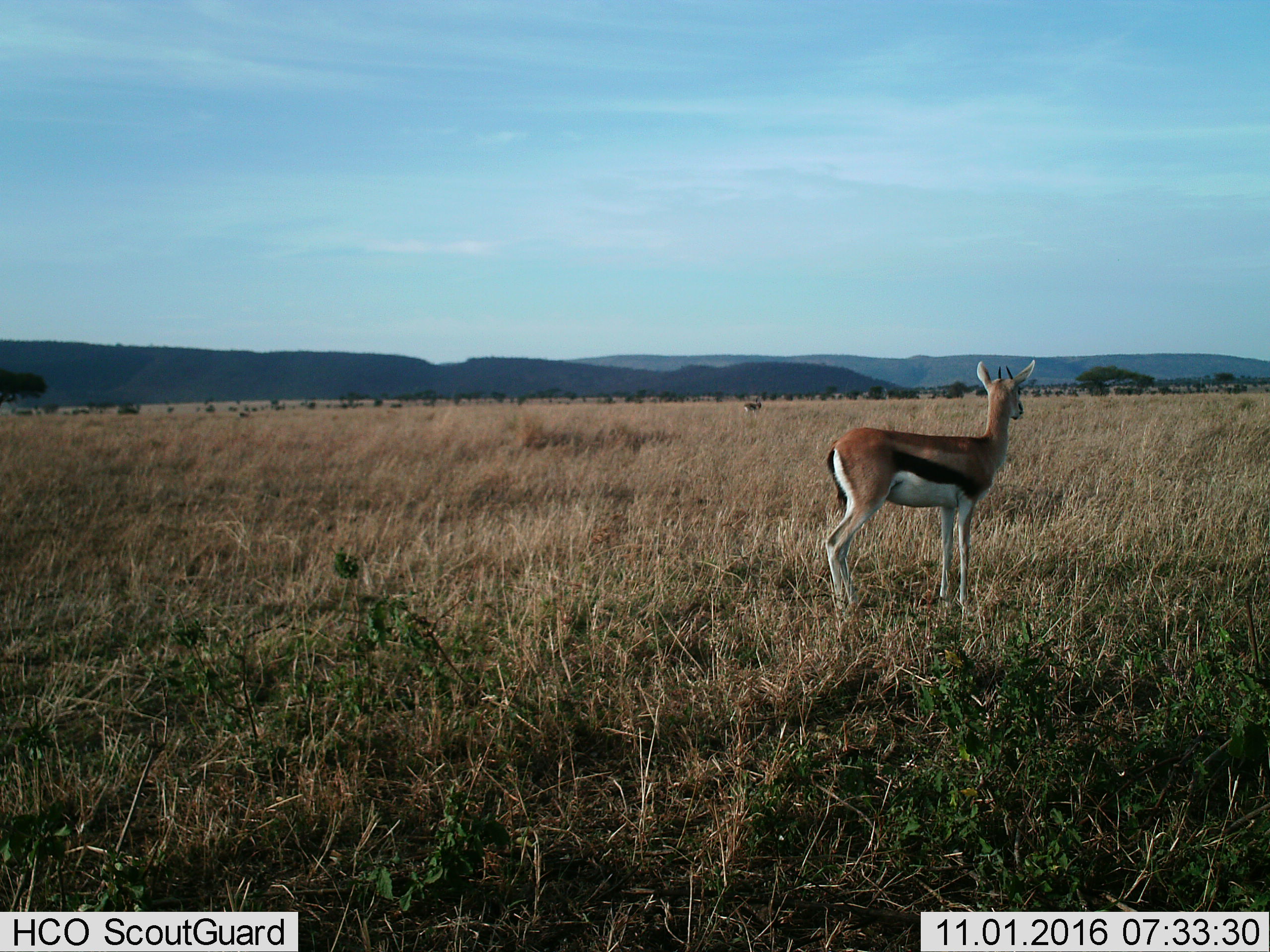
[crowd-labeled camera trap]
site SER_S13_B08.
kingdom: Animalia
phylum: Chordata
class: Mammalia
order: Artiodactyla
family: Bovidae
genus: Eudorcas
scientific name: Eudorcas thomsonii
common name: thomson's gazelle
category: gazellethomsons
Gazellethomsons (thomson's gazelle) (Eudorcas thomsonii), count 2. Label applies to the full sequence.